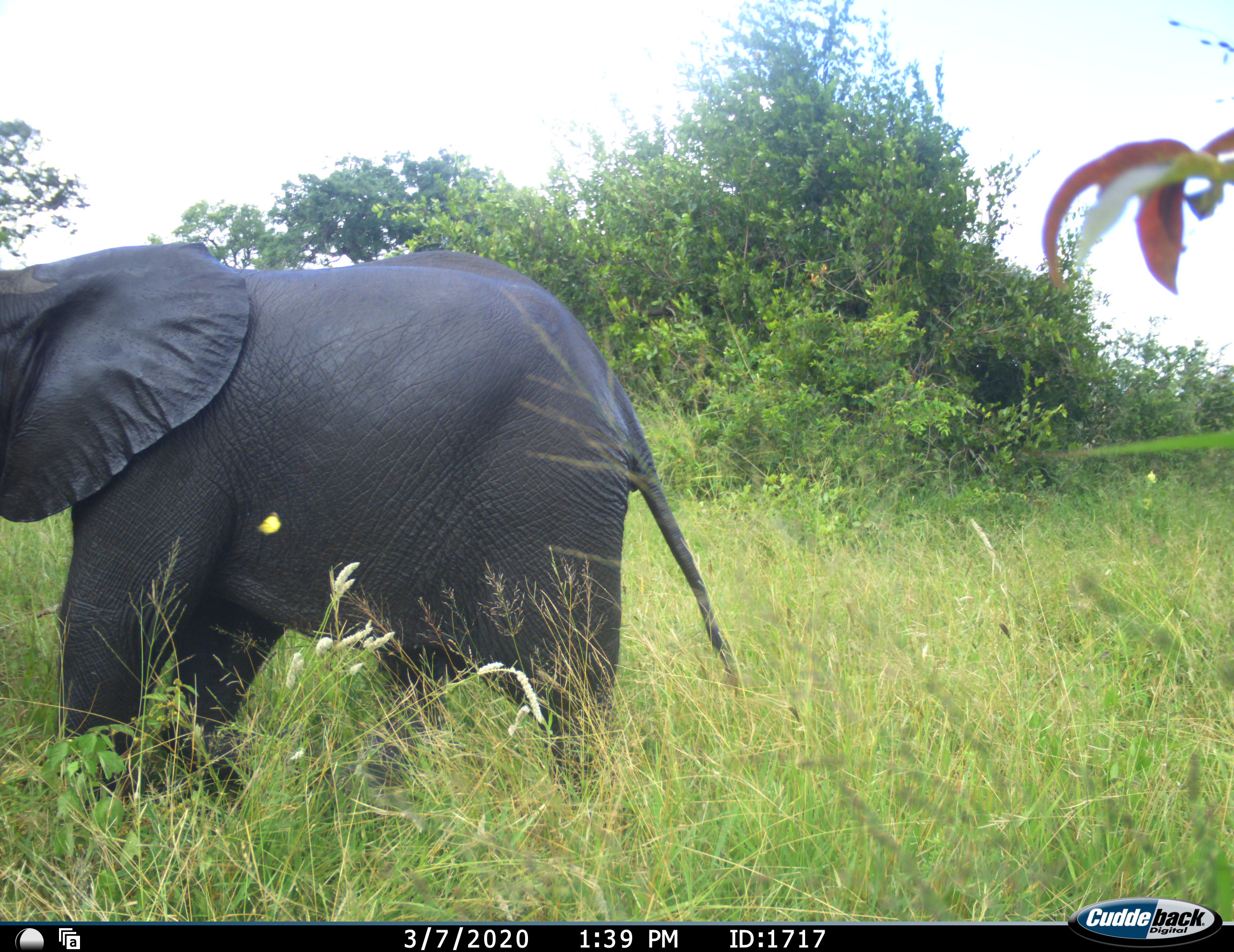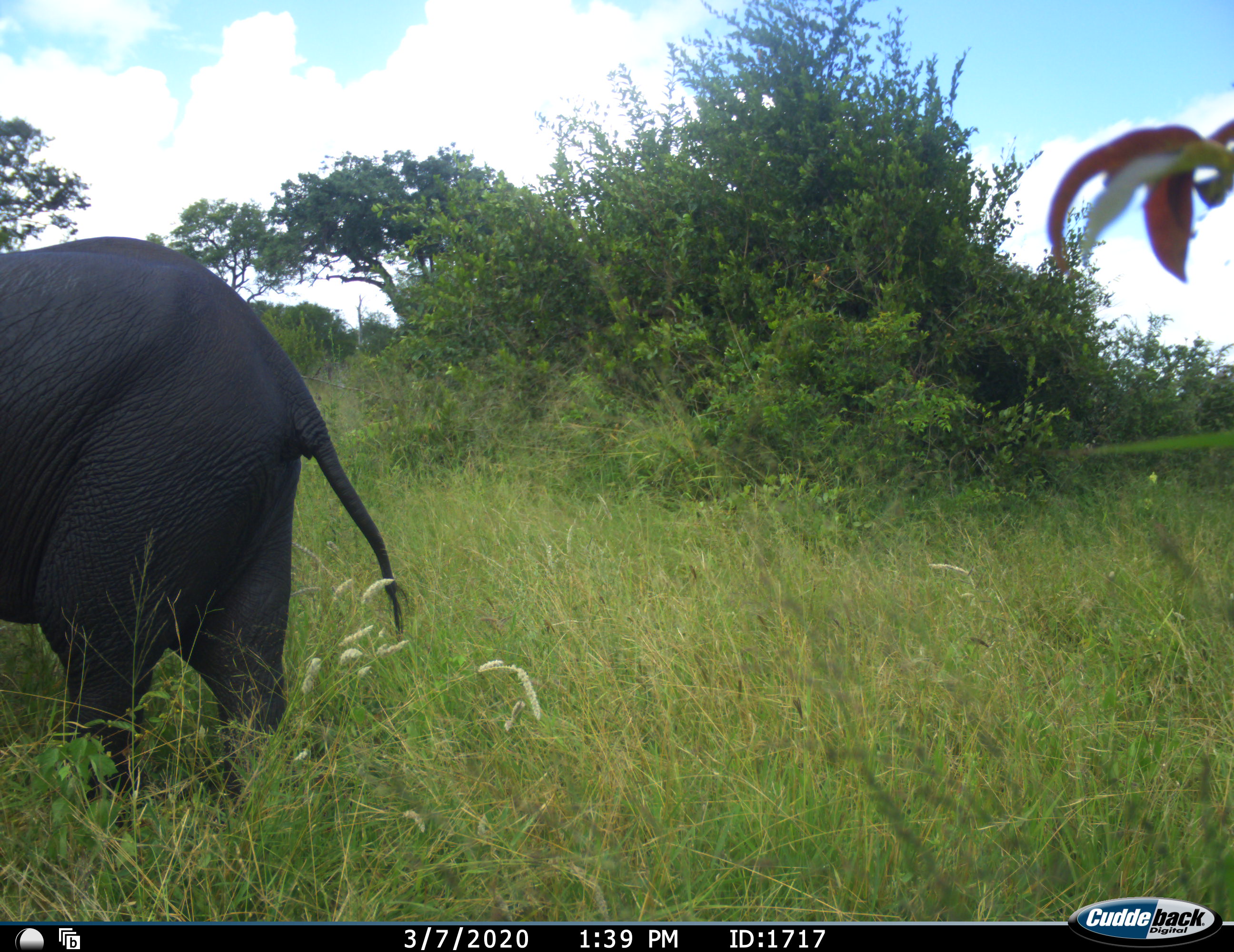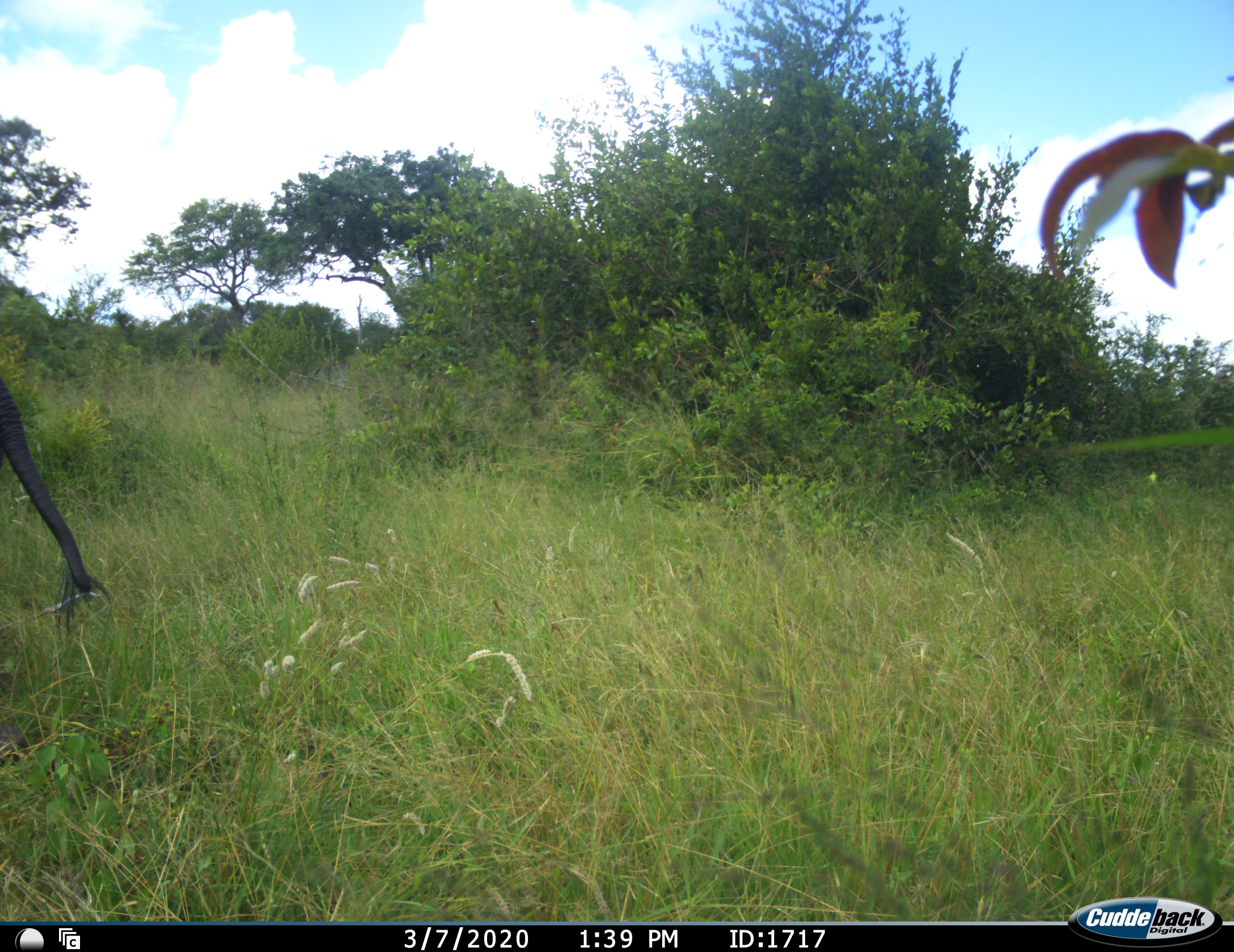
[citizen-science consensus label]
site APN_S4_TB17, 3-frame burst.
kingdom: Animalia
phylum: Chordata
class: Mammalia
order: Proboscidea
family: Elephantidae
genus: Loxodonta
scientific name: Loxodonta africana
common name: african bush elephant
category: elephant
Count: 1.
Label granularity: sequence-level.